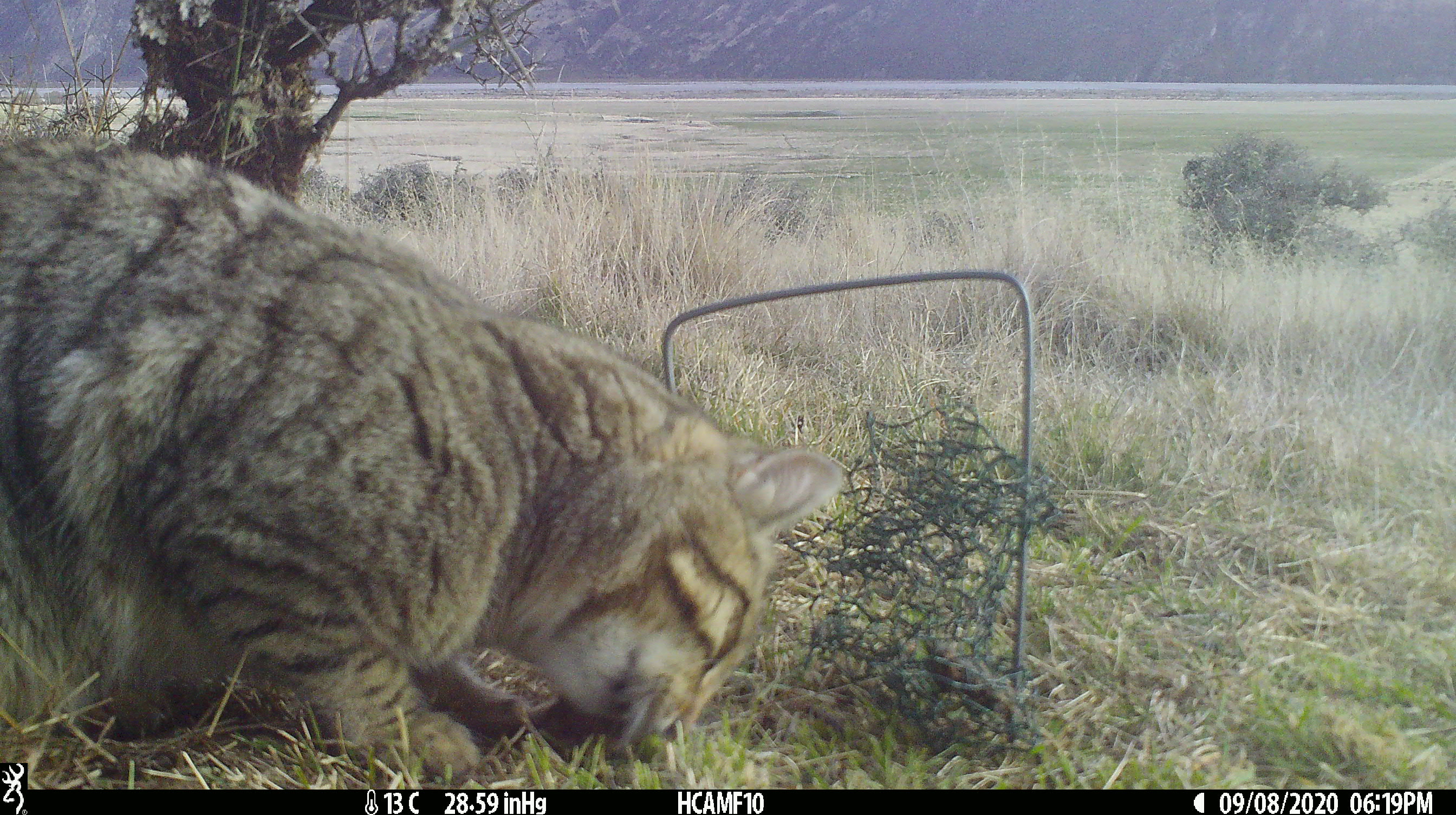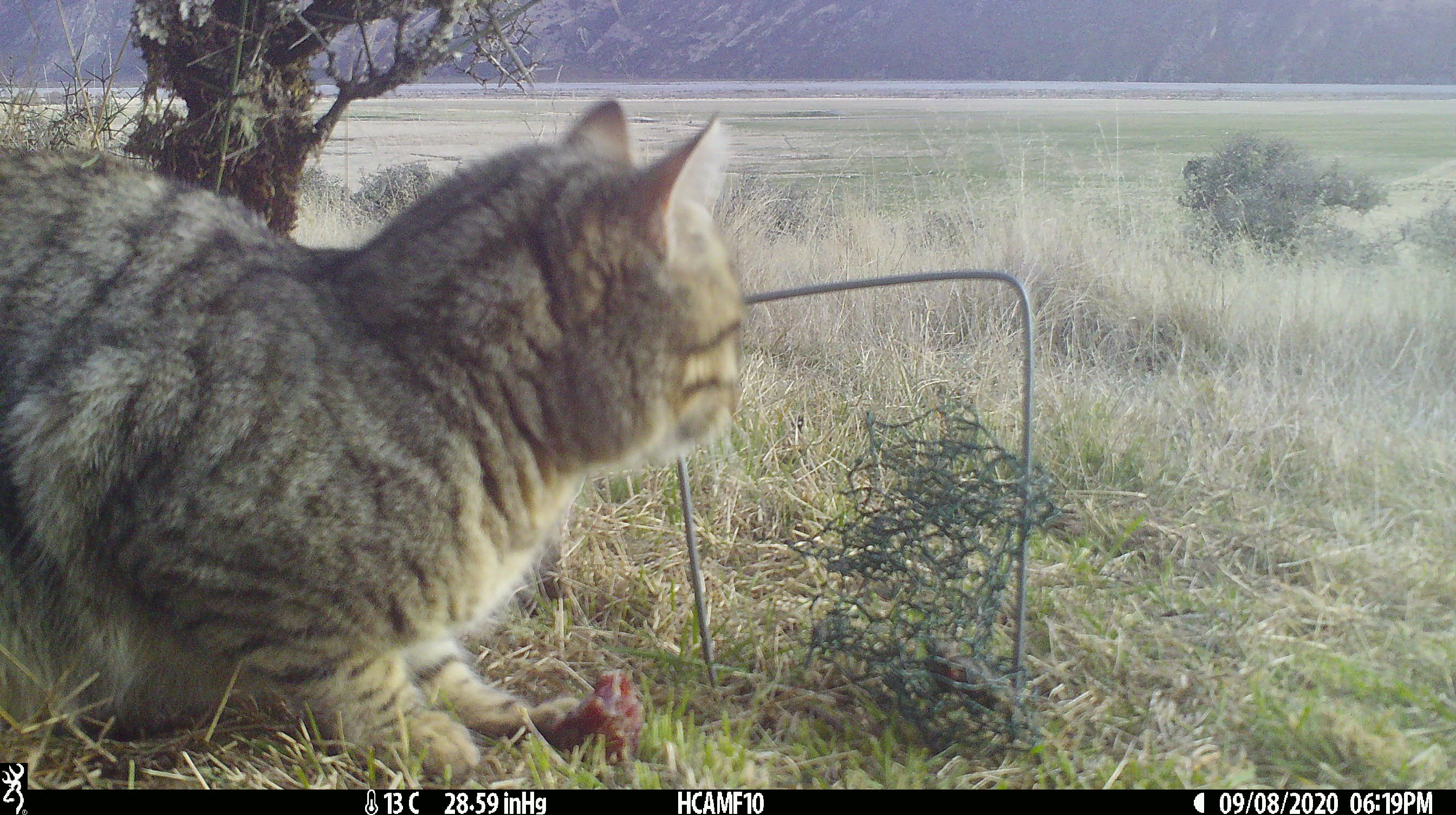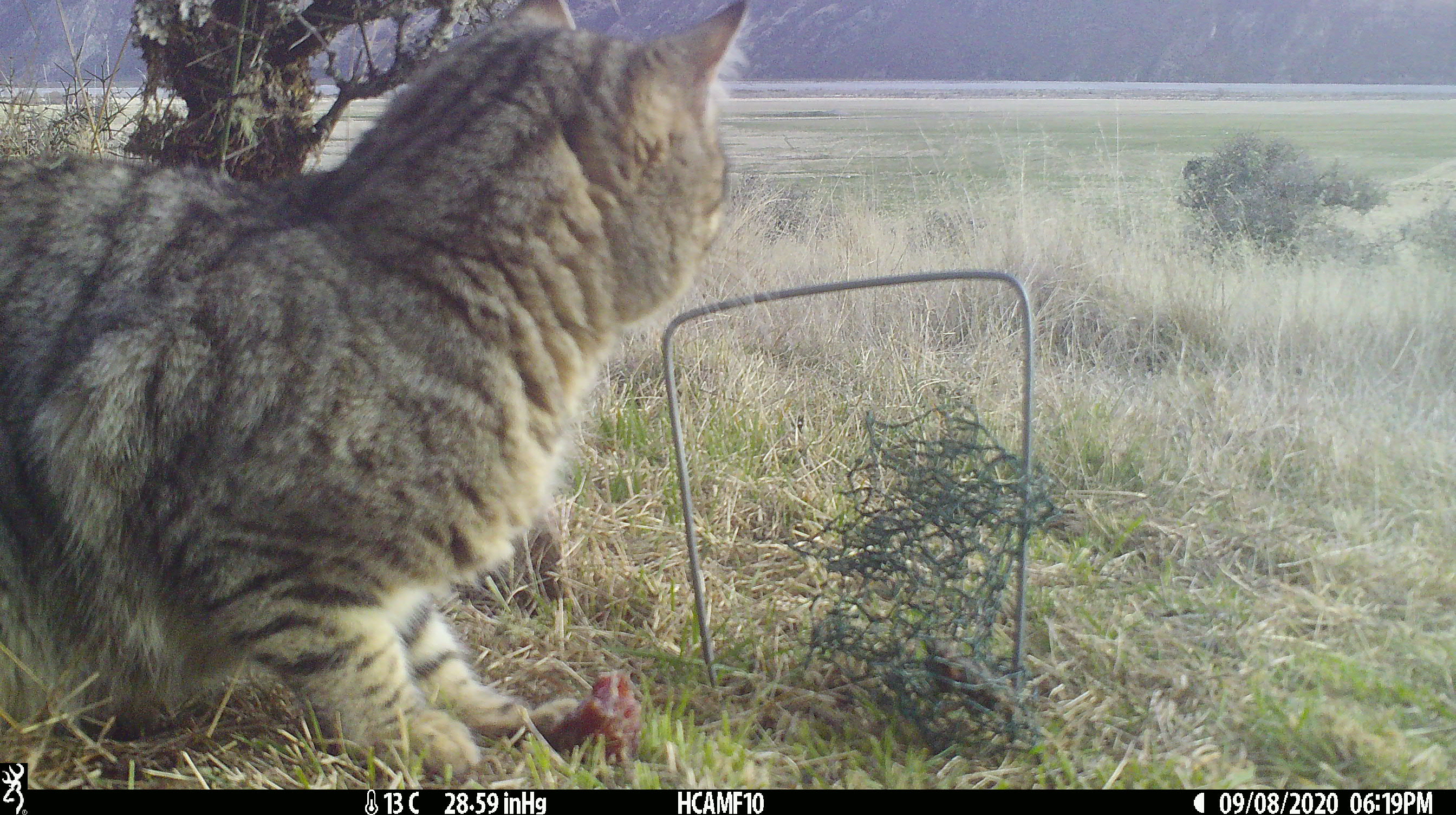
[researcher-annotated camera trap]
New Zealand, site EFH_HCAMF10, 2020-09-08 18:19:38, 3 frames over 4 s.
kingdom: Animalia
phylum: Chordata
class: Mammalia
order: Carnivora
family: Felidae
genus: Felis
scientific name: Felis catus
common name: domestic cat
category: cat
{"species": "cat (domestic cat) (Felis catus)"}